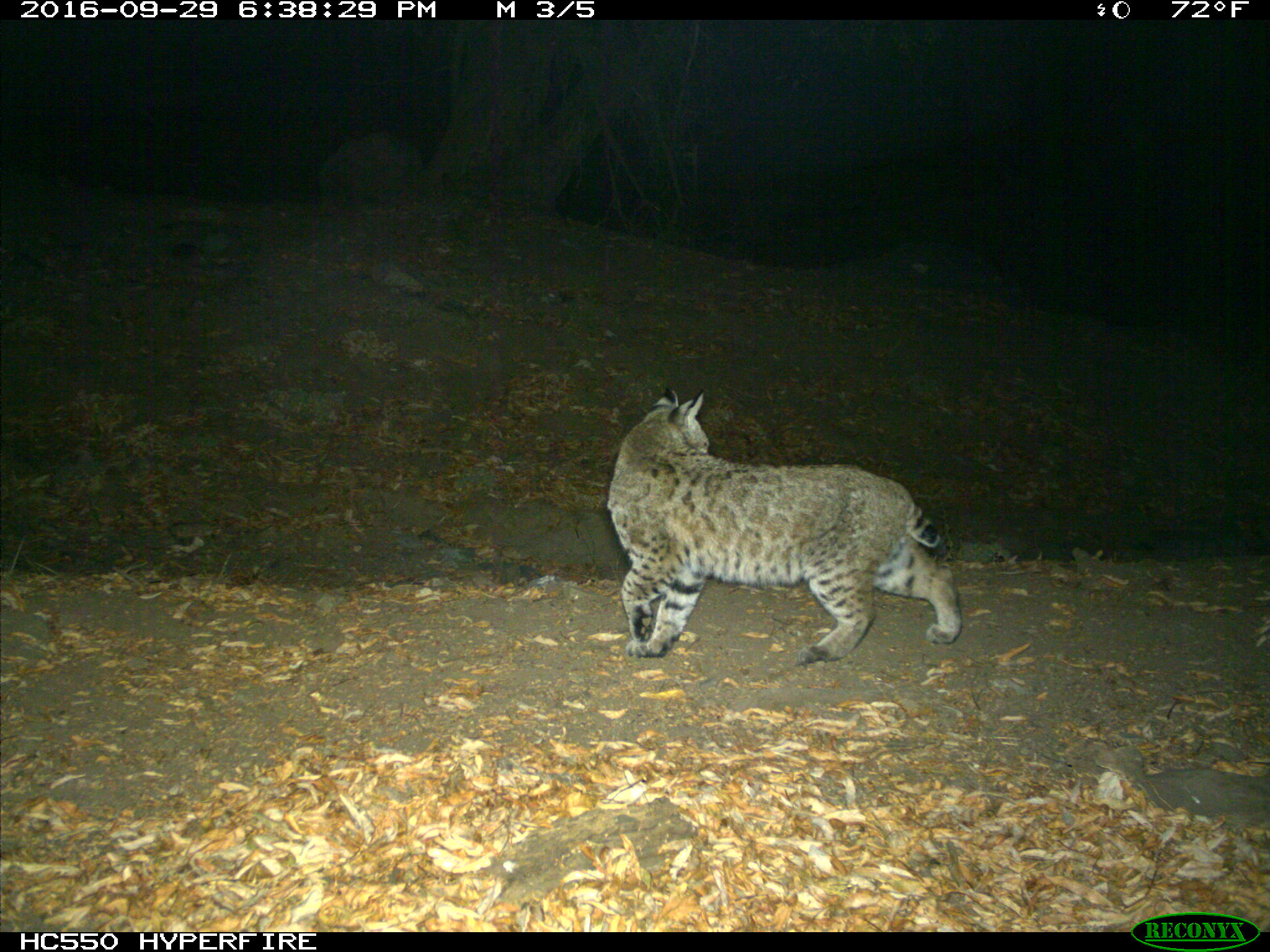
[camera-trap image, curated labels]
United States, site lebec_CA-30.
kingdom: Animalia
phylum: Chordata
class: Mammalia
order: Carnivora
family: Felidae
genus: Lynx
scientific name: Lynx rufus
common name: bobcat